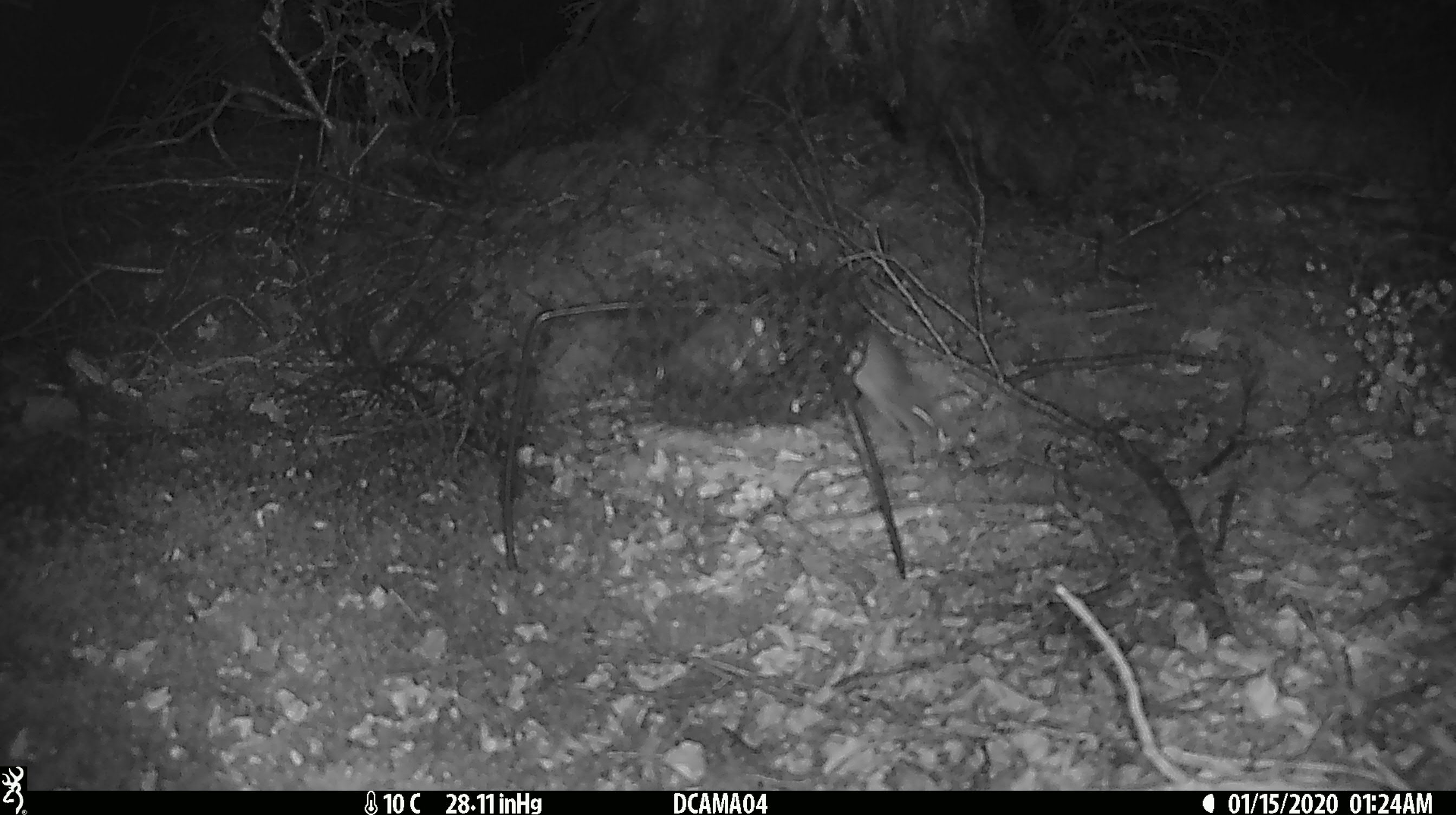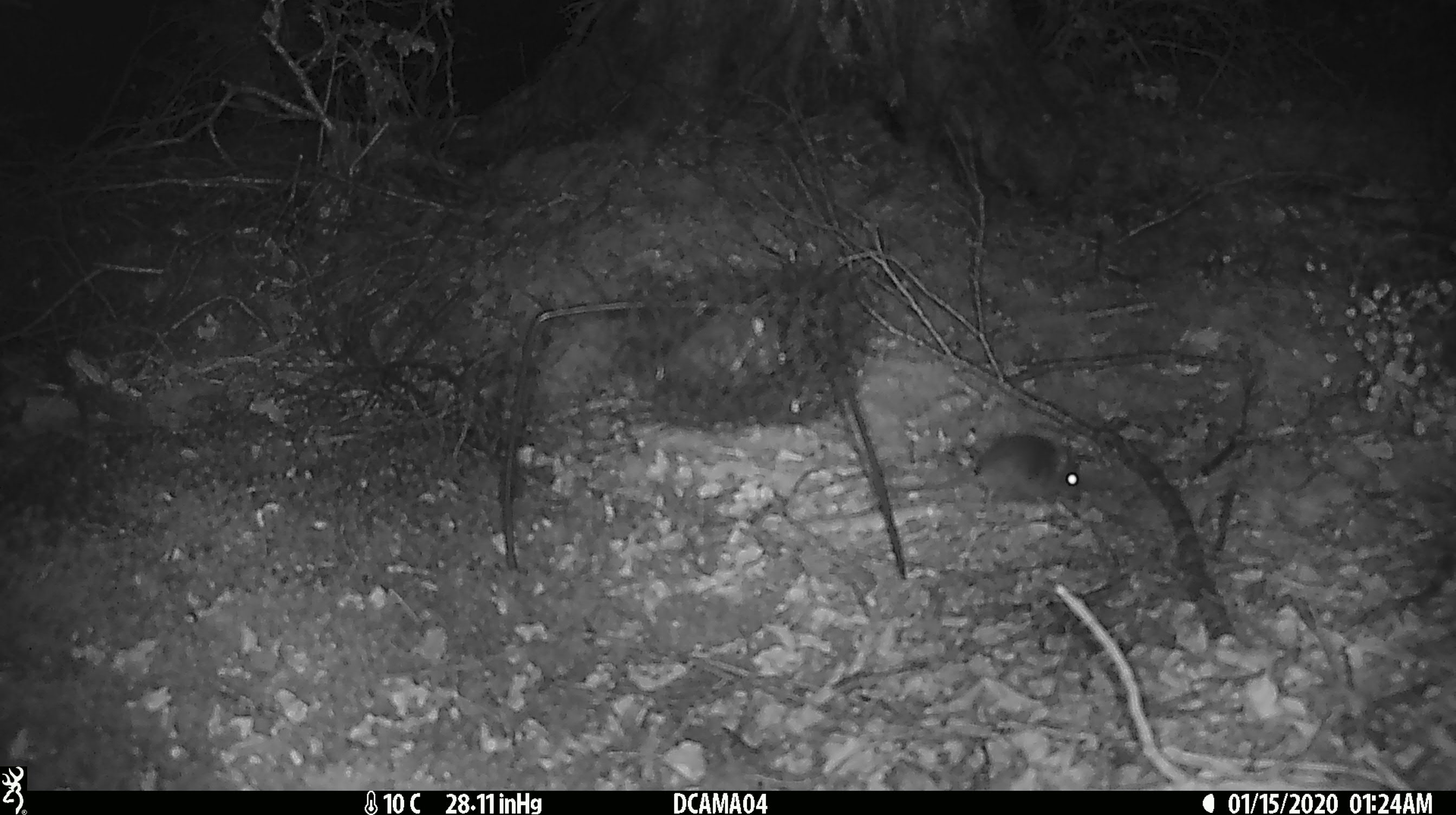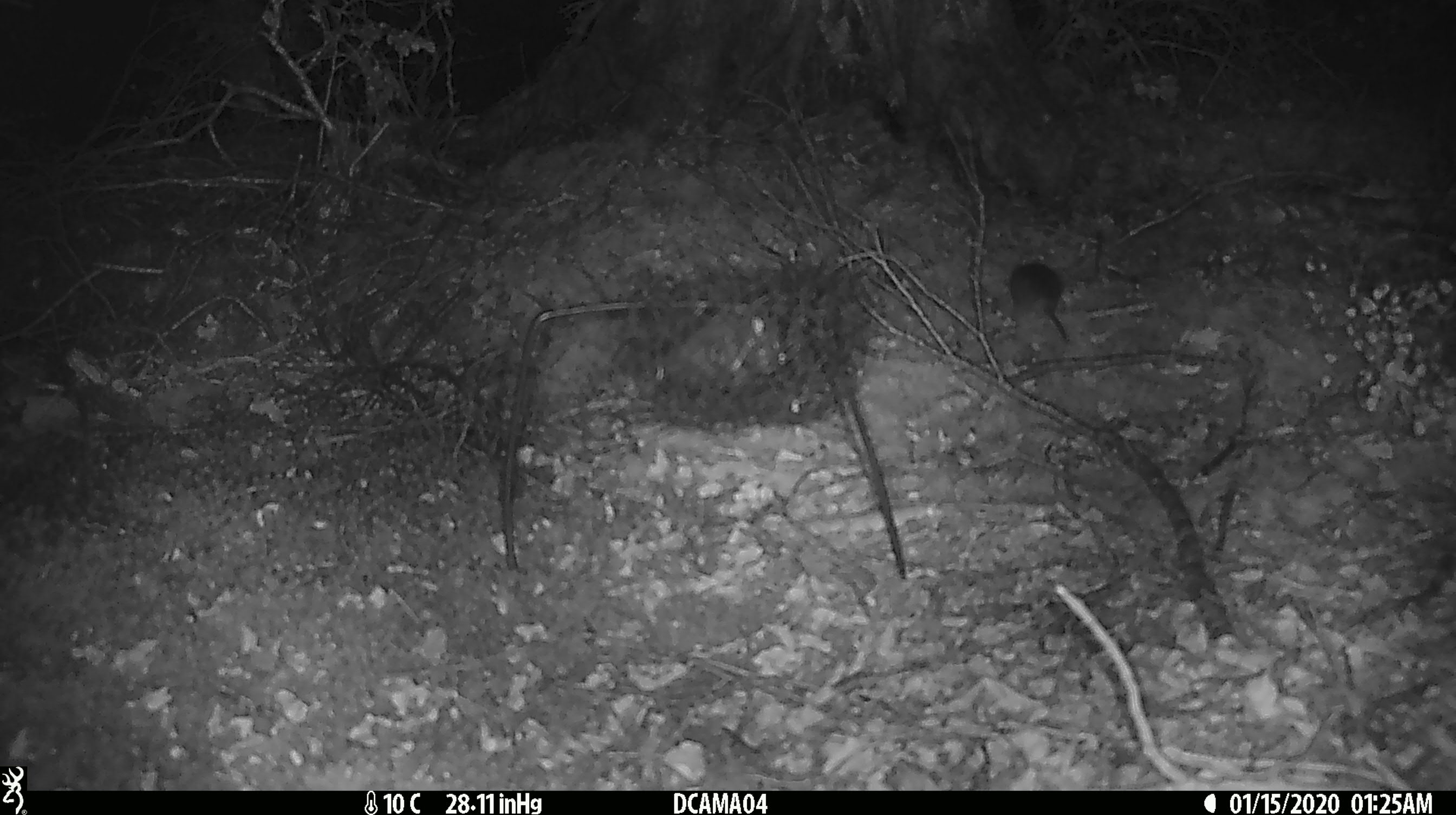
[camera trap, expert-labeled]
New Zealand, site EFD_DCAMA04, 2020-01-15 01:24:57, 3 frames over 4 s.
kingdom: Animalia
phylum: Chordata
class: Mammalia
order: Rodentia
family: Muridae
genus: Mus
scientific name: Mus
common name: mouse